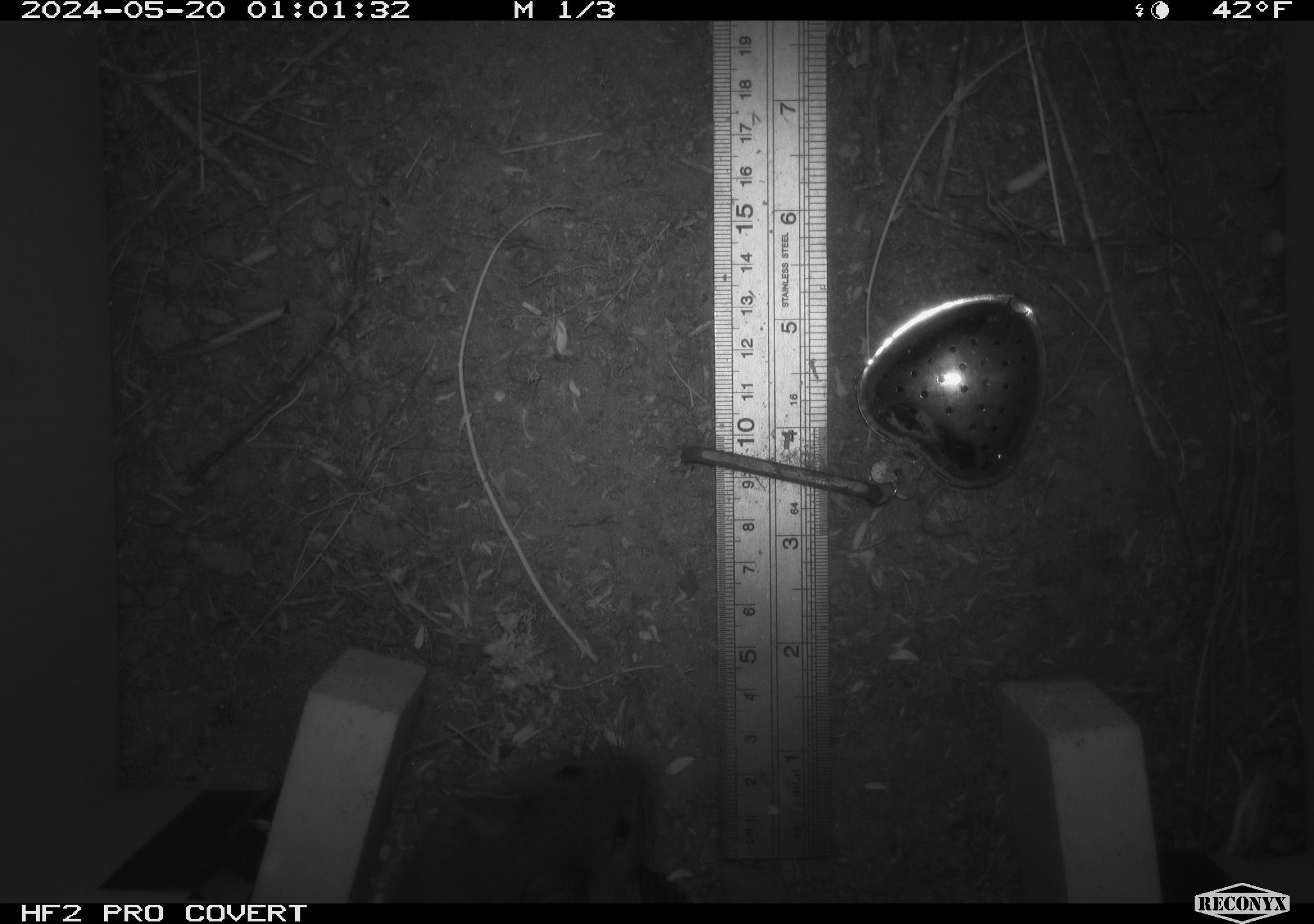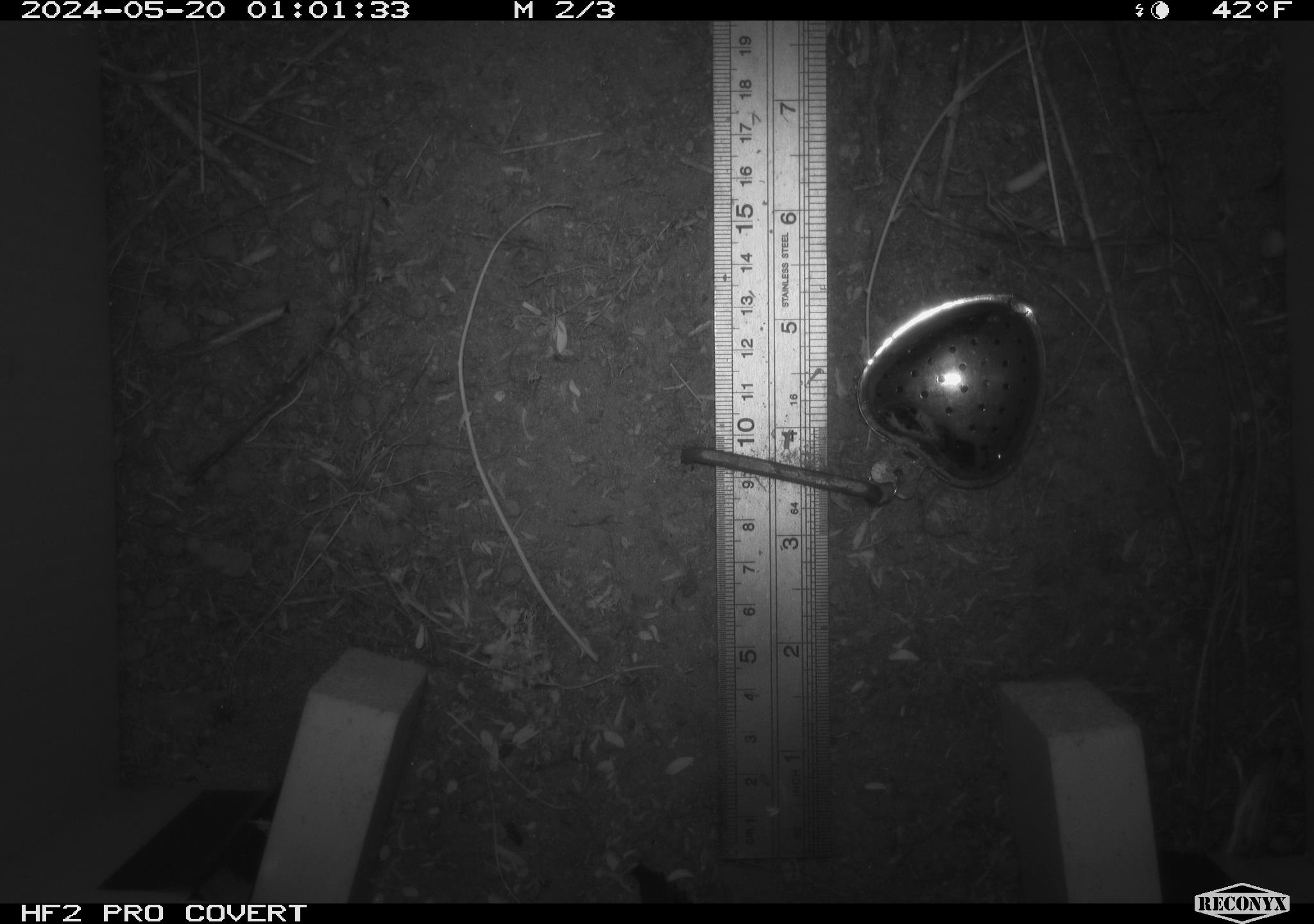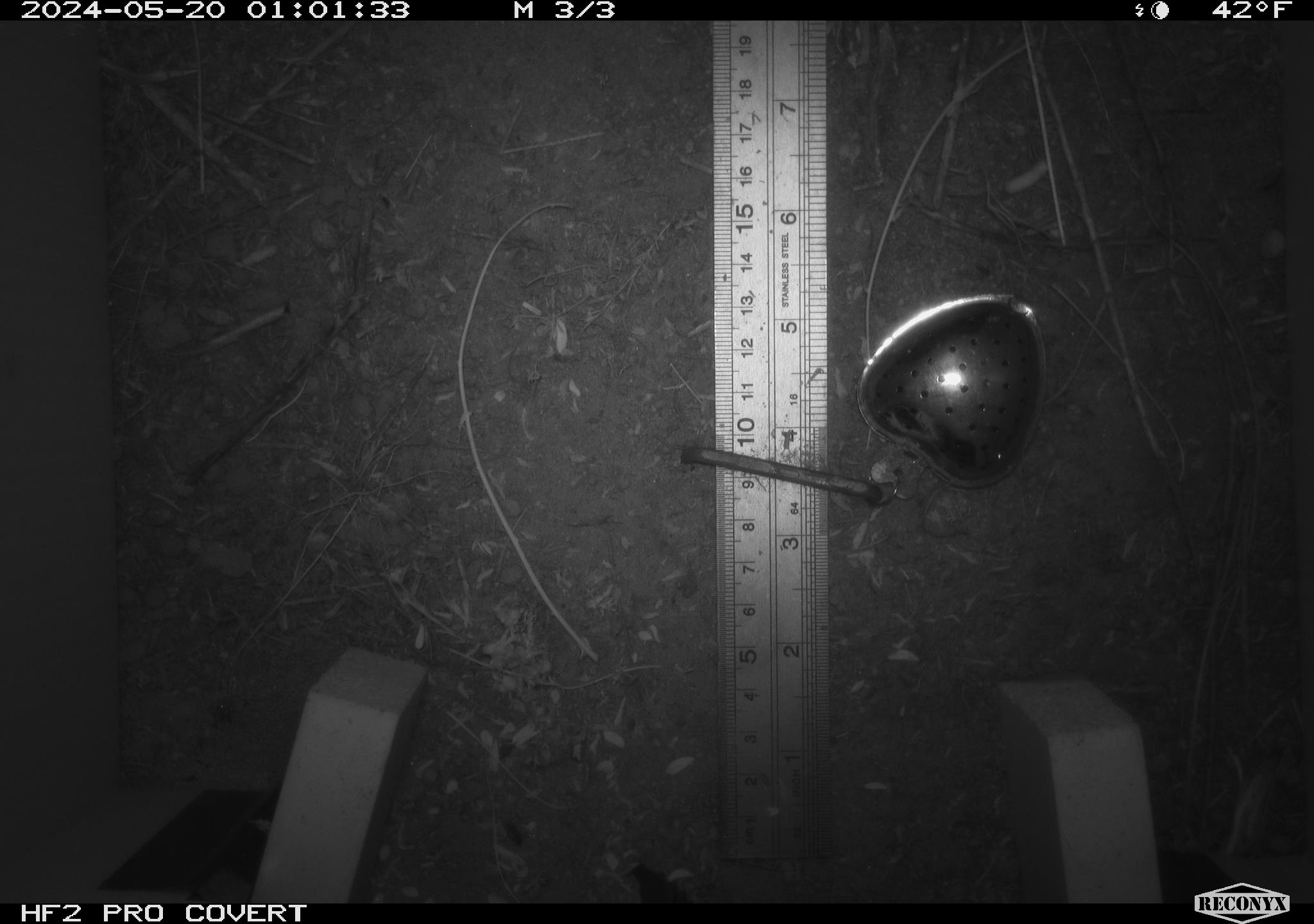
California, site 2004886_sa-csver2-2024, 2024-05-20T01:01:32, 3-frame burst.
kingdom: Animalia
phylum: Chordata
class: Mammalia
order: Rodentia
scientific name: Rodentia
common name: rodent